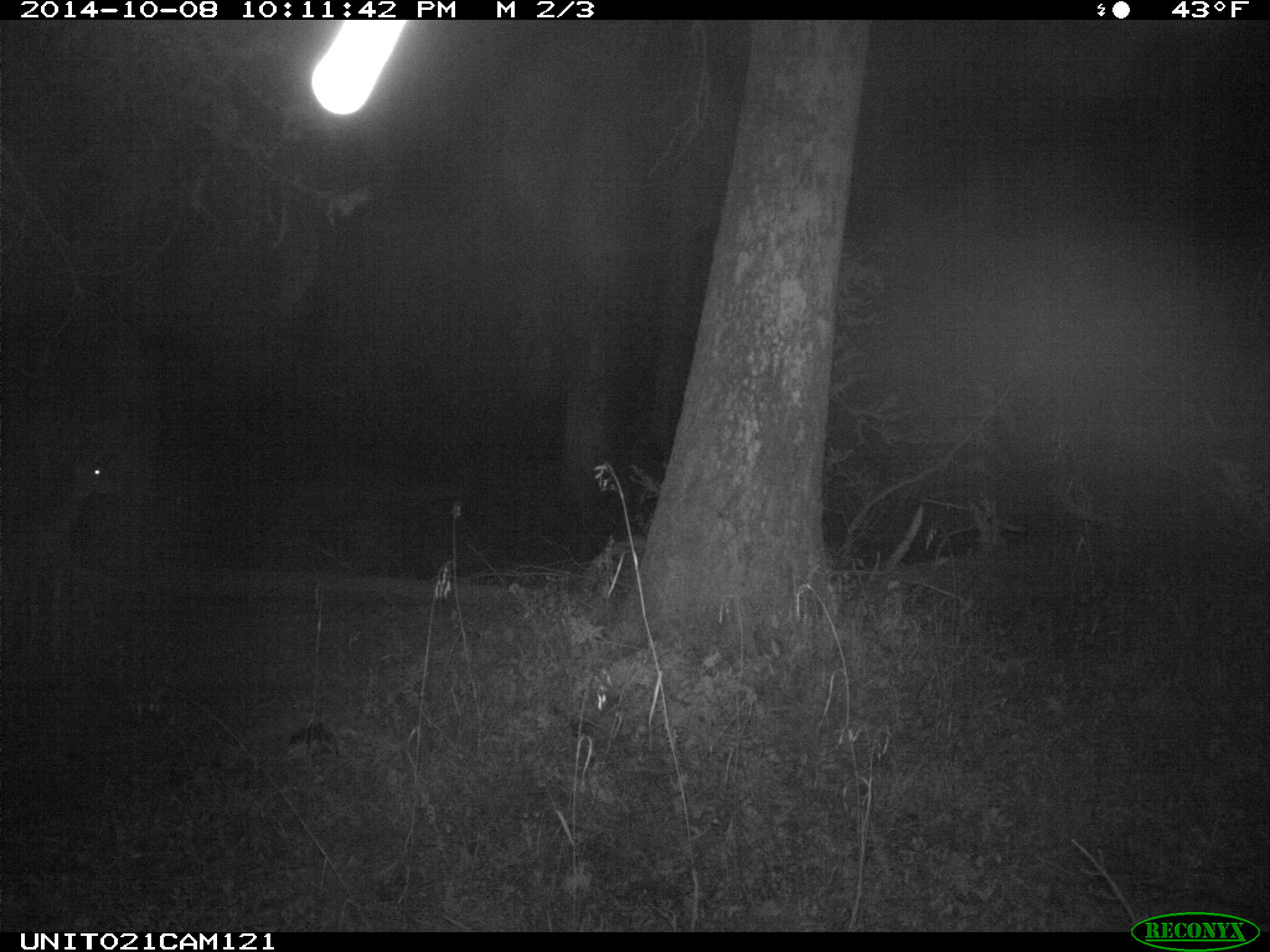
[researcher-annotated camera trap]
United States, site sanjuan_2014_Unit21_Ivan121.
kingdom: Animalia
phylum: Chordata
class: Mammalia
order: Artiodactyla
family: Cervidae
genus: Odocoileus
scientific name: Odocoileus hemionus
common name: mule deer